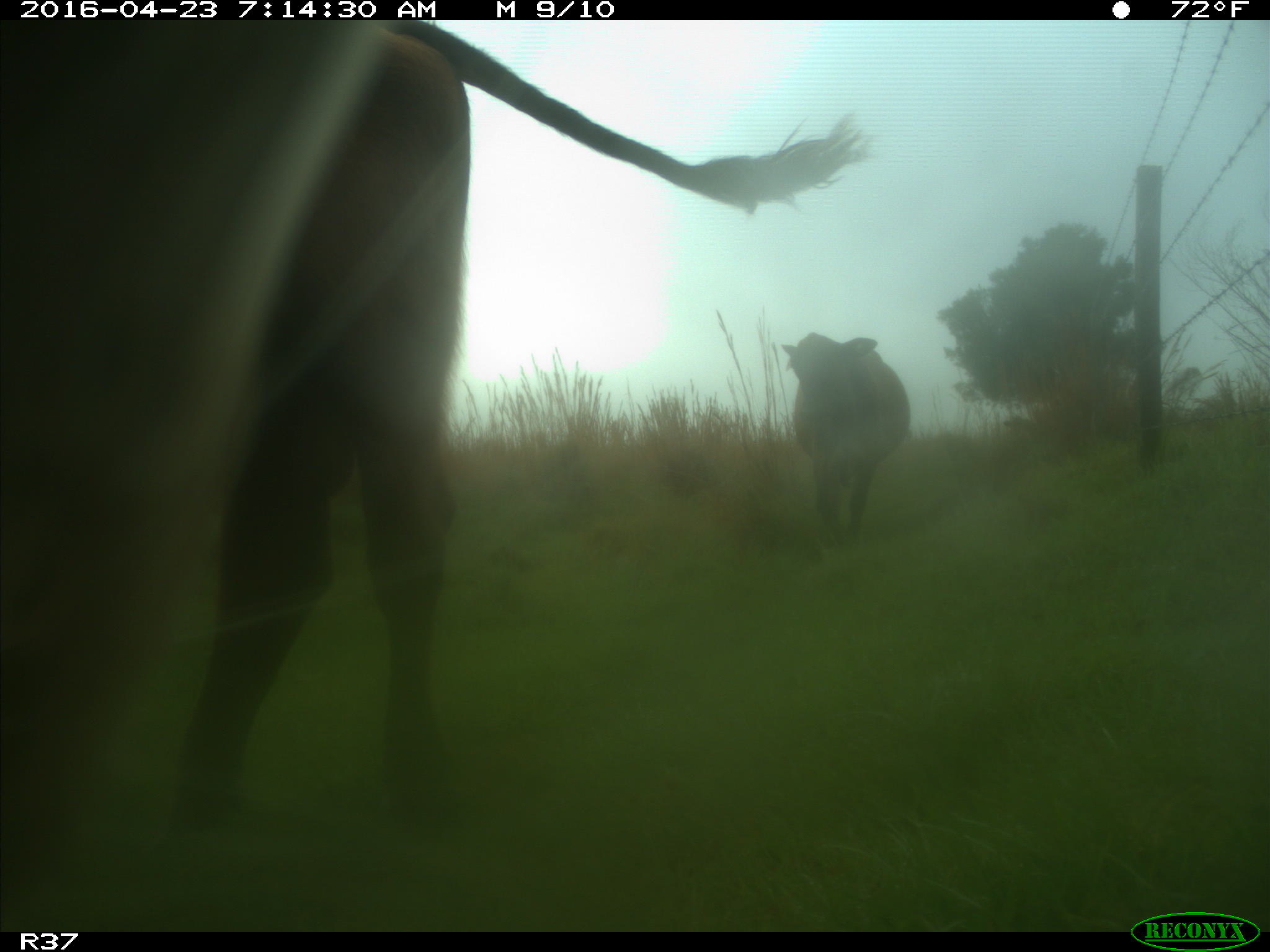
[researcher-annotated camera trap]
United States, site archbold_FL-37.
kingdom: Animalia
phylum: Chordata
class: Mammalia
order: Artiodactyla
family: Bovidae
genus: Bos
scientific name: Bos taurus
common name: domestic cow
Bos taurus (domestic cow).